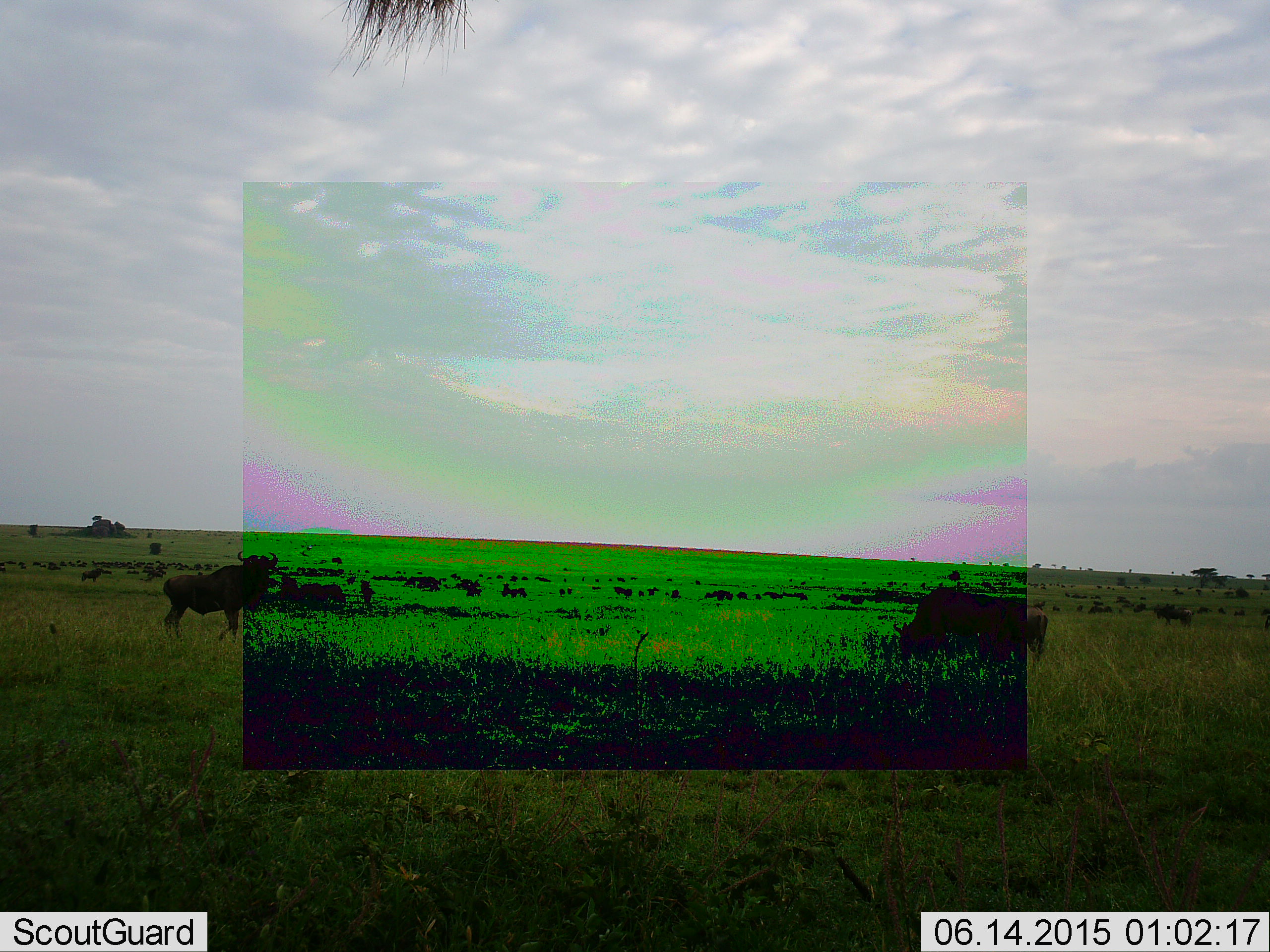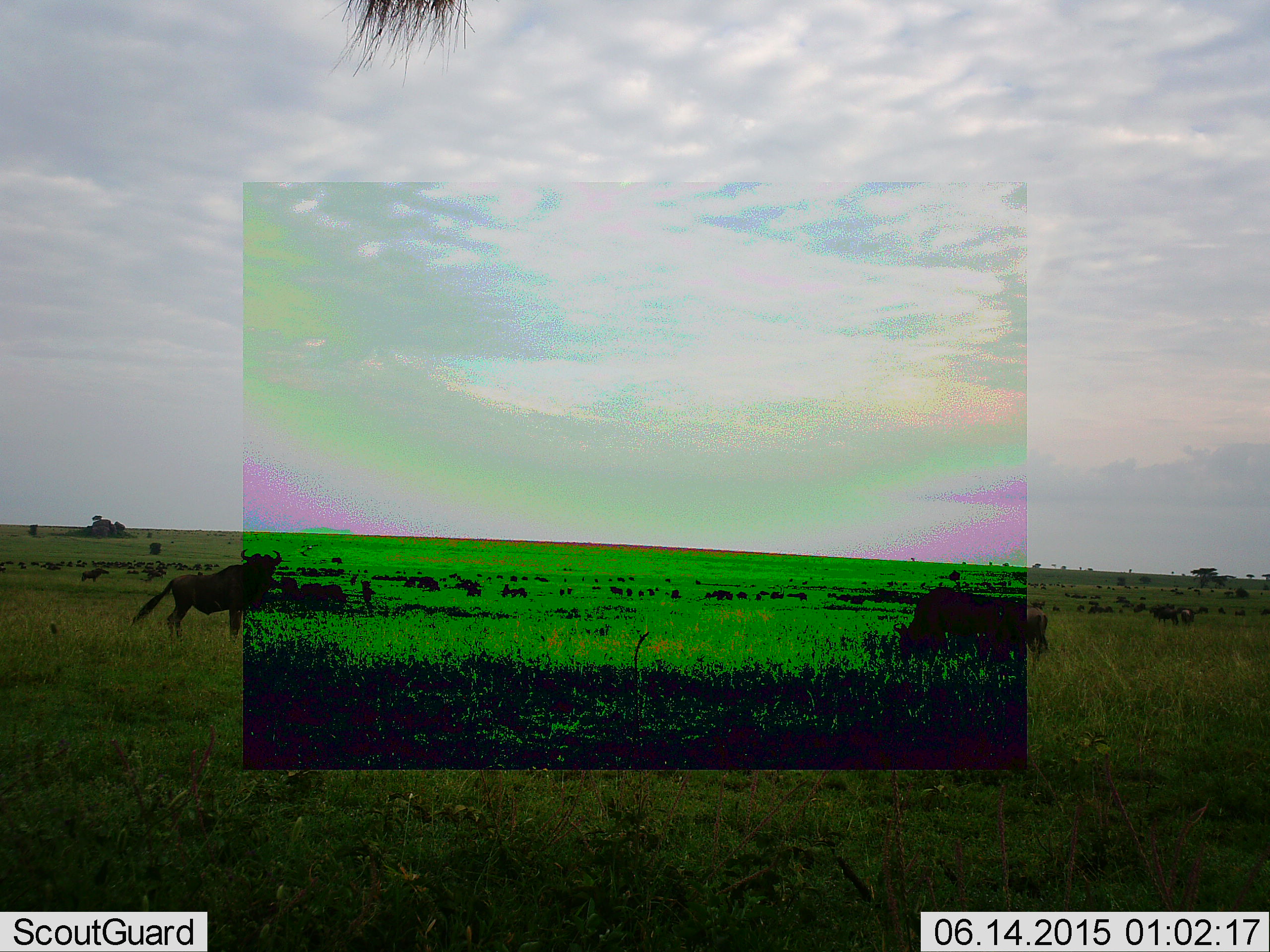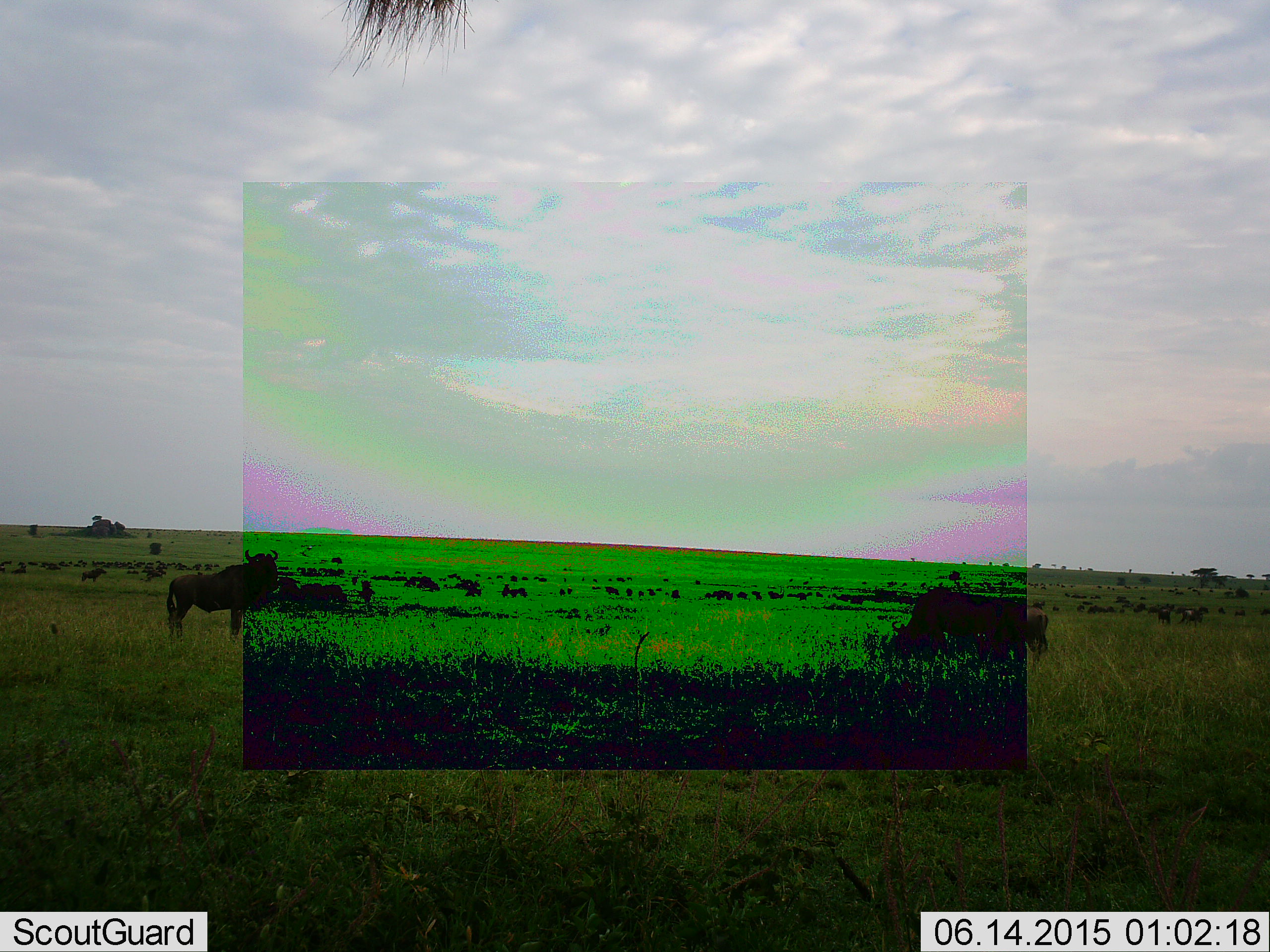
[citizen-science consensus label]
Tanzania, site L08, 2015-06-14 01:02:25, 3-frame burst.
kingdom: Animalia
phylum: Chordata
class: Mammalia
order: Artiodactyla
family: Bovidae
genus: Connochaetes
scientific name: Connochaetes taurinus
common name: blue wildebeest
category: wildebeest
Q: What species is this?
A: Wildebeest (blue wildebeest) (Connochaetes taurinus).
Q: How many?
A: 11-50.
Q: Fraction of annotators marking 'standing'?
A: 70%.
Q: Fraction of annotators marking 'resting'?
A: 10%.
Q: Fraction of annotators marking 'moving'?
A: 40%.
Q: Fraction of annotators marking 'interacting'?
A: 0%.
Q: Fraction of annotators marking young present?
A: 0%.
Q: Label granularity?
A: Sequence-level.